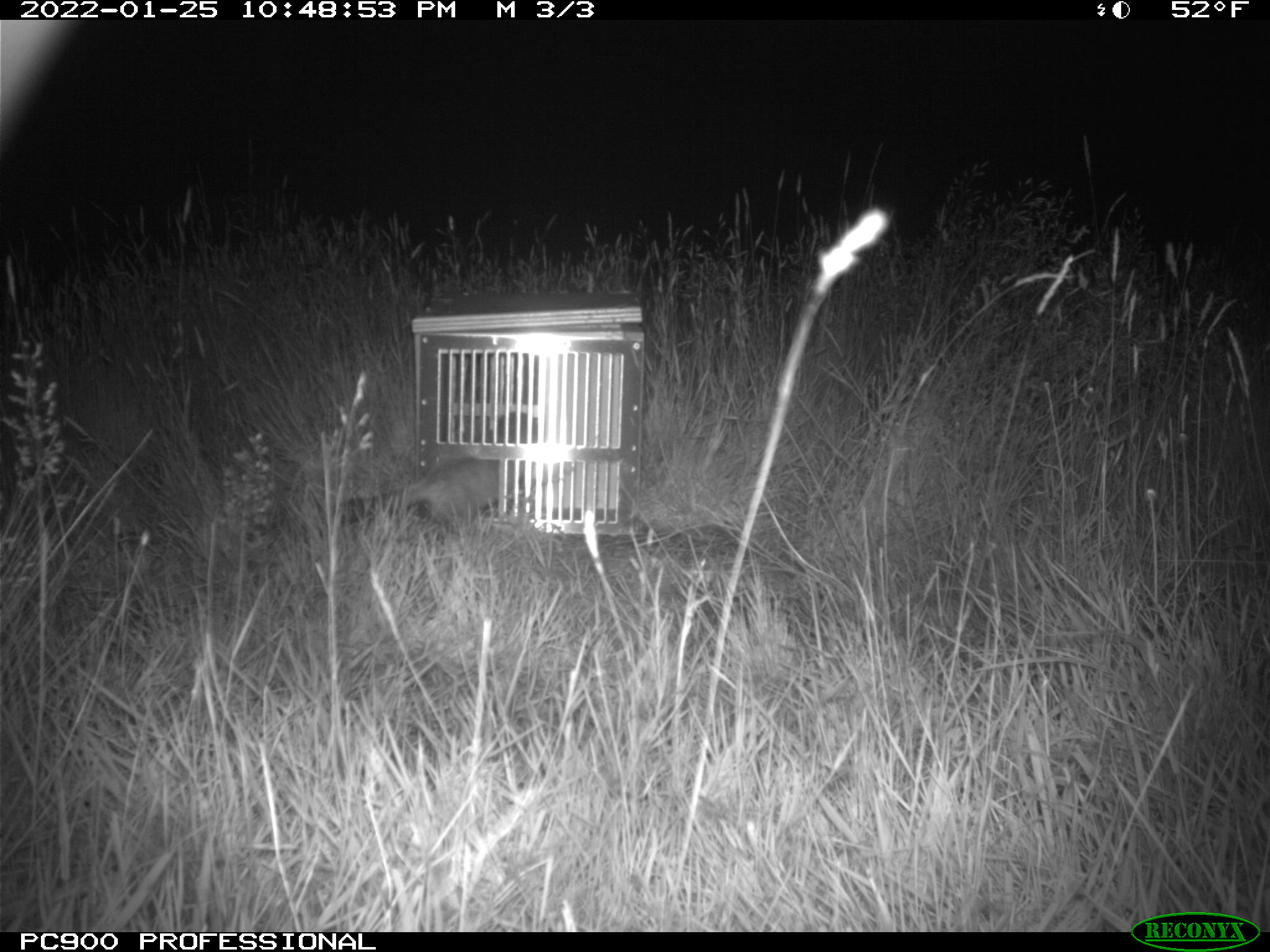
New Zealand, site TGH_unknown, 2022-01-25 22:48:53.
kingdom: Animalia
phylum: Chordata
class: Mammalia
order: Carnivora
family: Mustelidae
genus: Mustela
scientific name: Mustela furo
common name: ferret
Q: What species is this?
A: Ferret (Mustela furo).